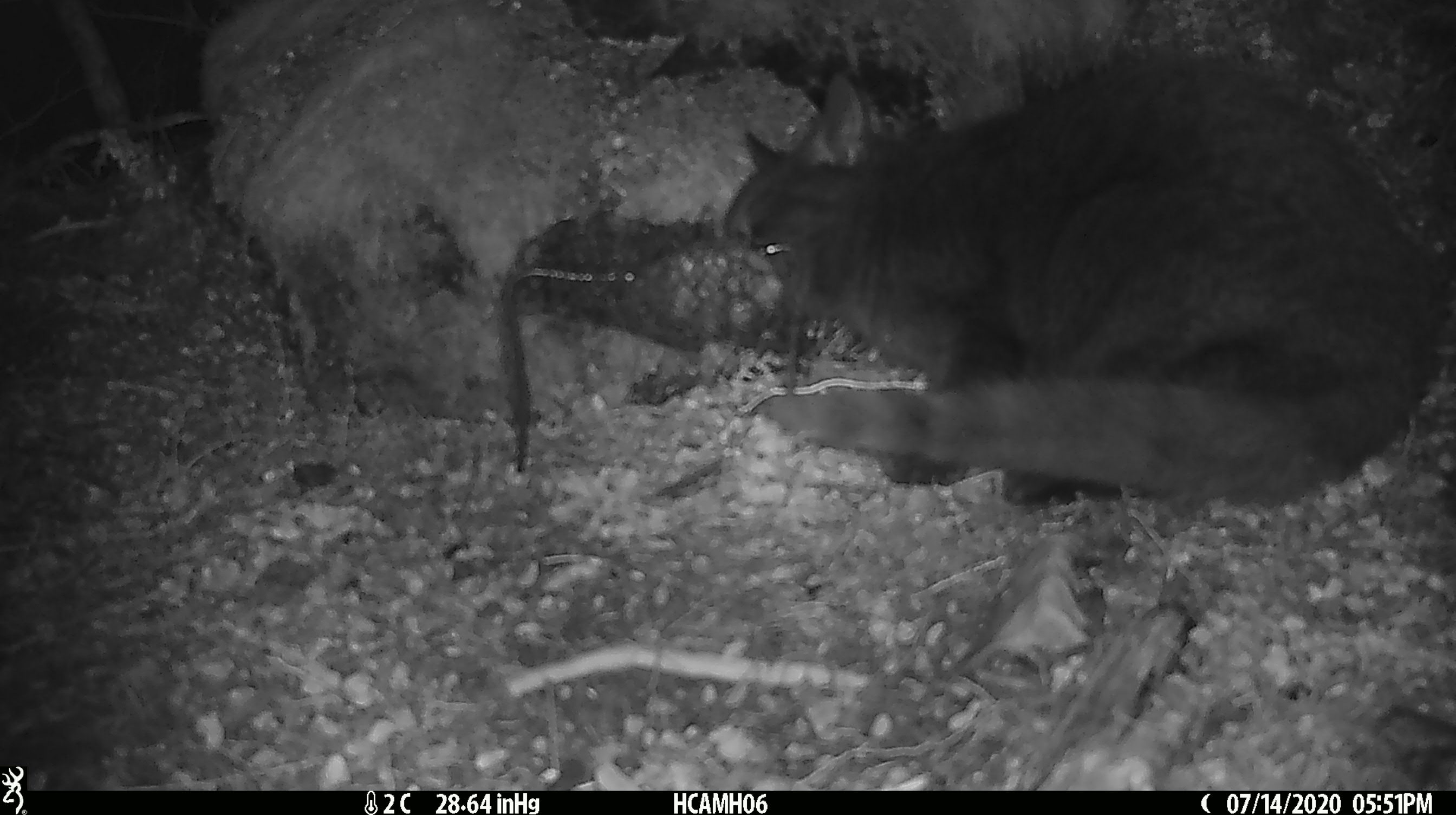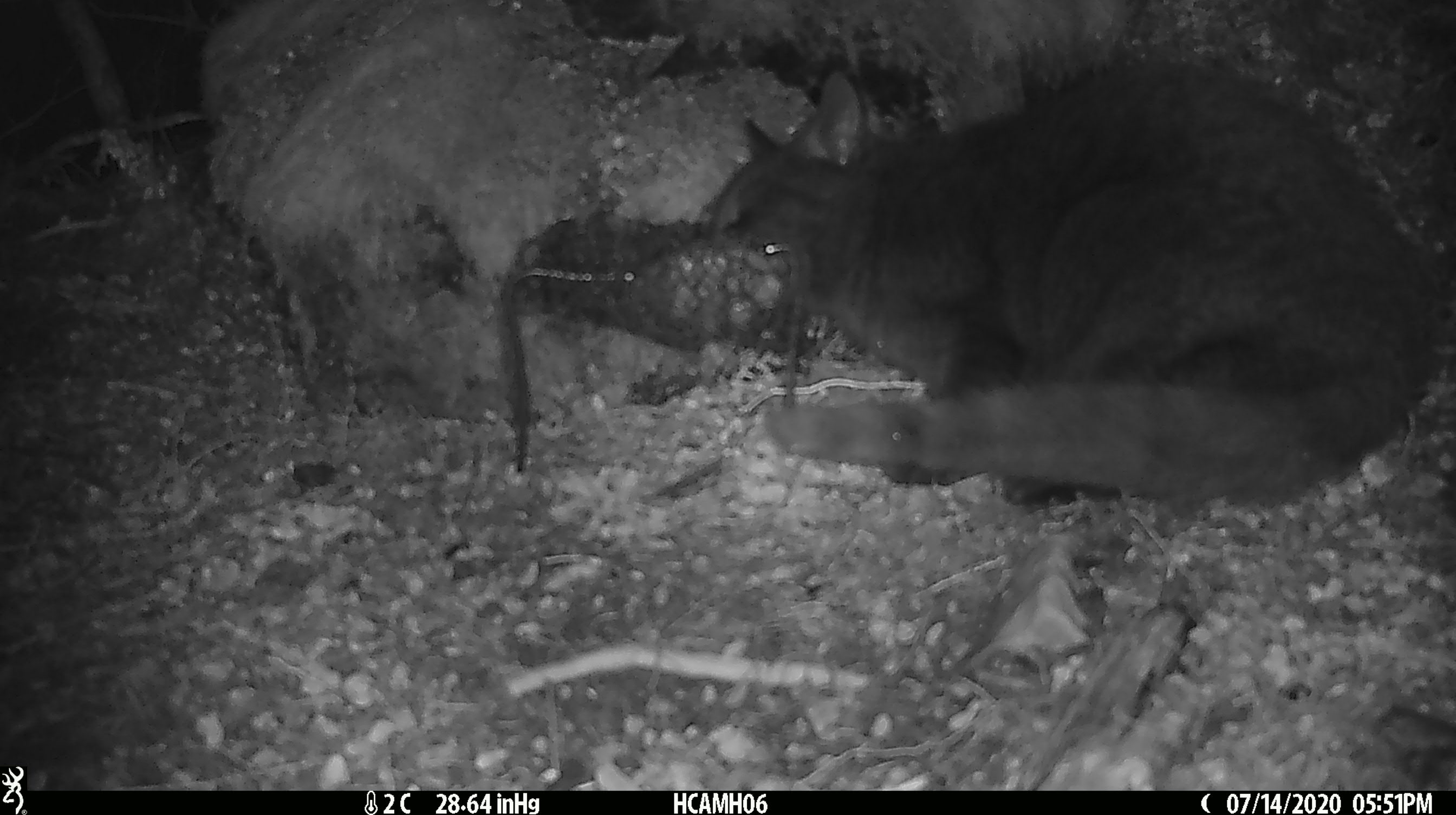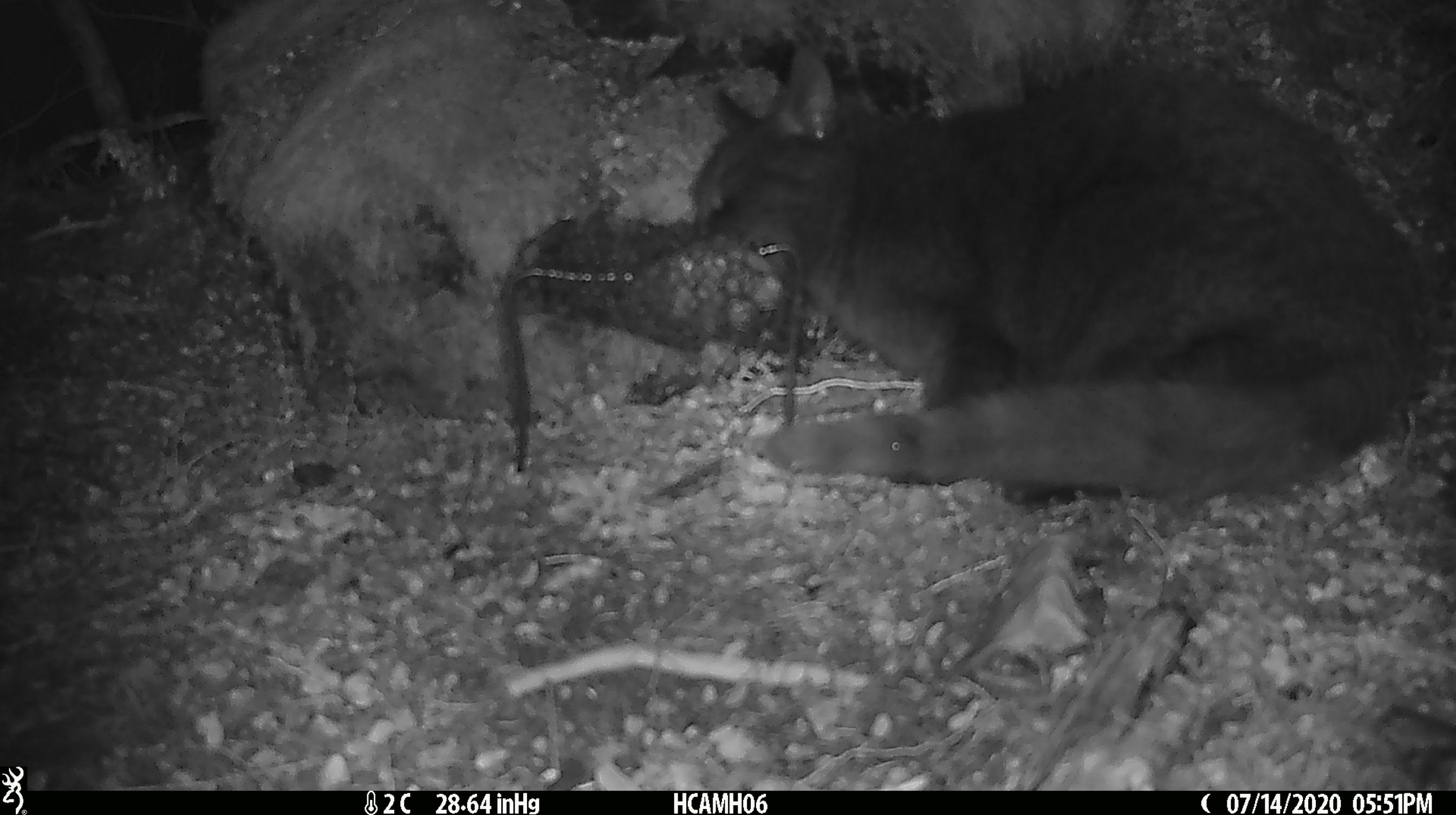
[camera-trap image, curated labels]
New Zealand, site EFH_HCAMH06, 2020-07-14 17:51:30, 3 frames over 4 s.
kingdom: Animalia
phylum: Chordata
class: Mammalia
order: Carnivora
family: Felidae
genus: Felis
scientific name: Felis catus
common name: domestic cat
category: cat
Cat (domestic cat) (Felis catus).